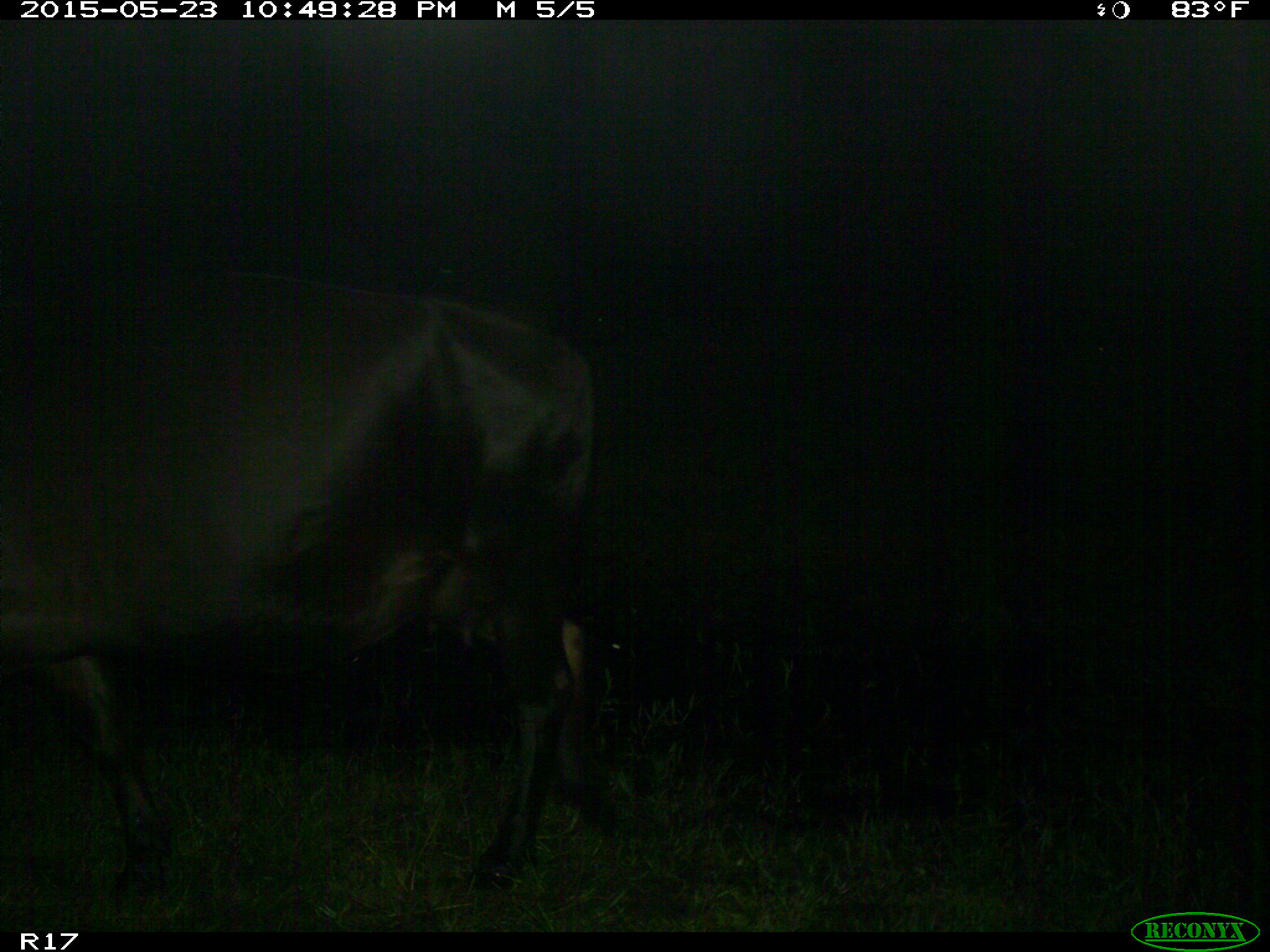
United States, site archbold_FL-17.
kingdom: Animalia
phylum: Chordata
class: Mammalia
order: Artiodactyla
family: Bovidae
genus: Bos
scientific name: Bos taurus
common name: domestic cow